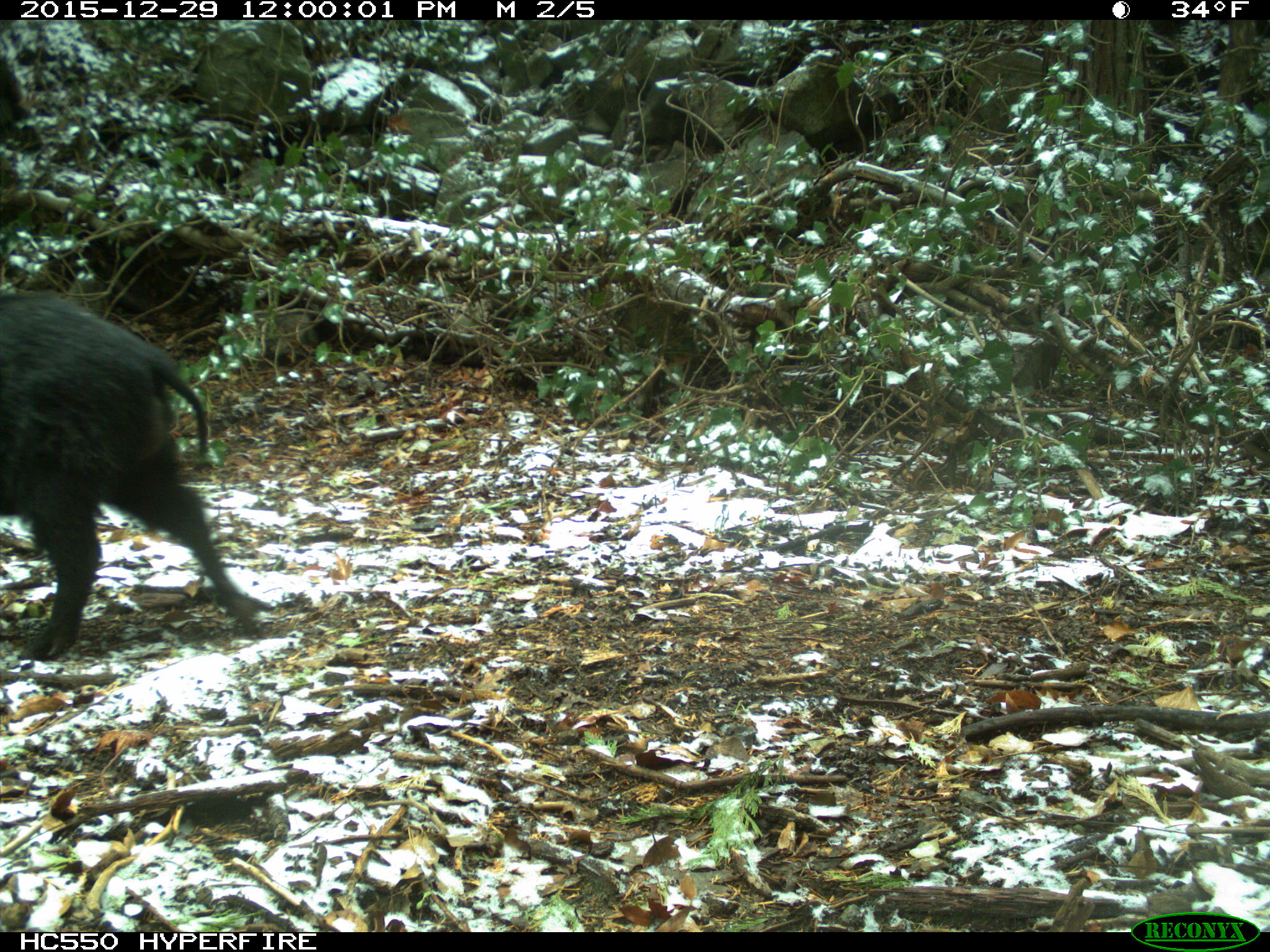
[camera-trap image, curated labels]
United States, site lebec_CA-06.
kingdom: Animalia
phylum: Chordata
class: Mammalia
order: Artiodactyla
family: Suidae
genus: Sus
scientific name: Sus scrofa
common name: wild boar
Sus scrofa (wild boar).